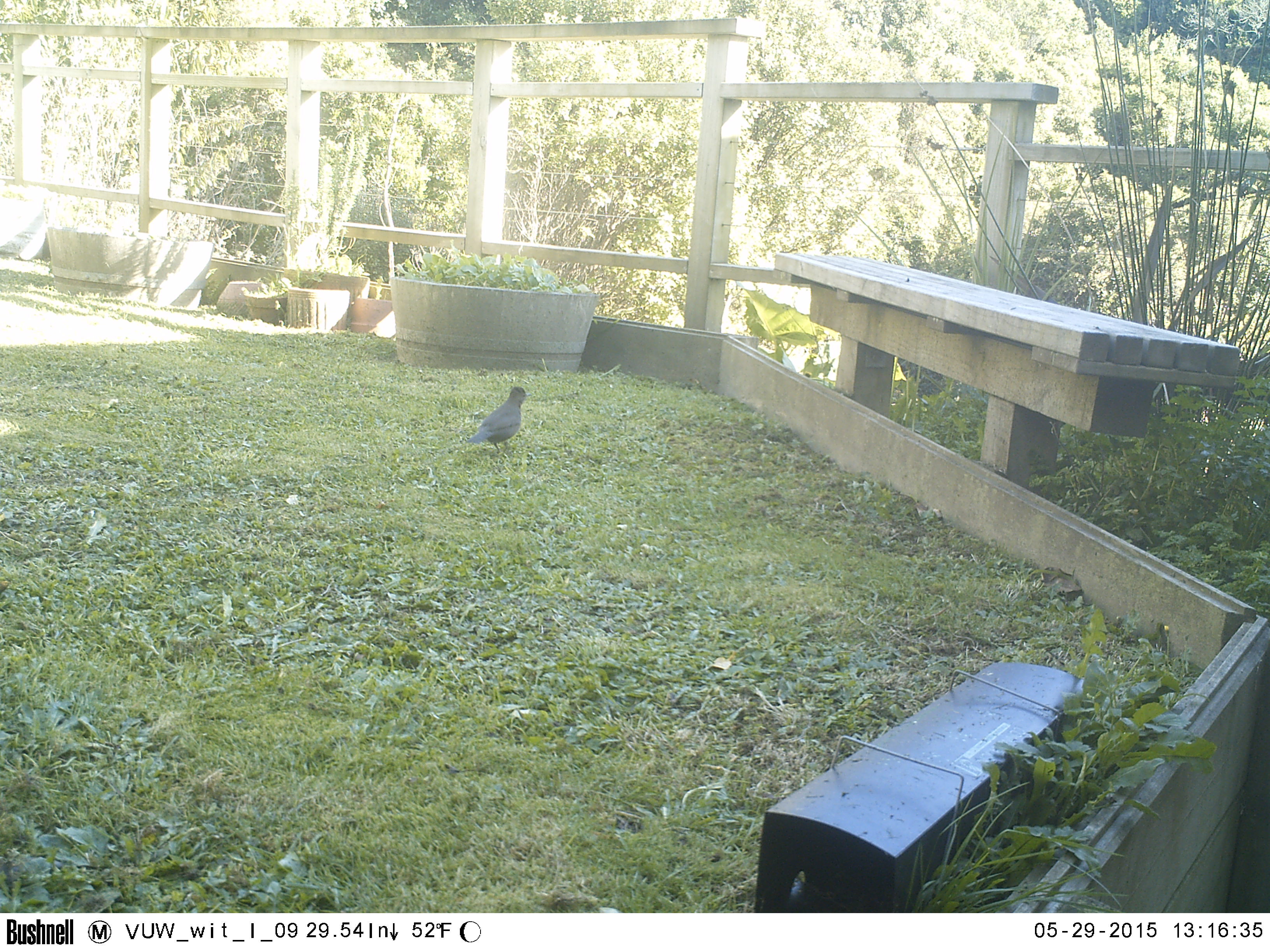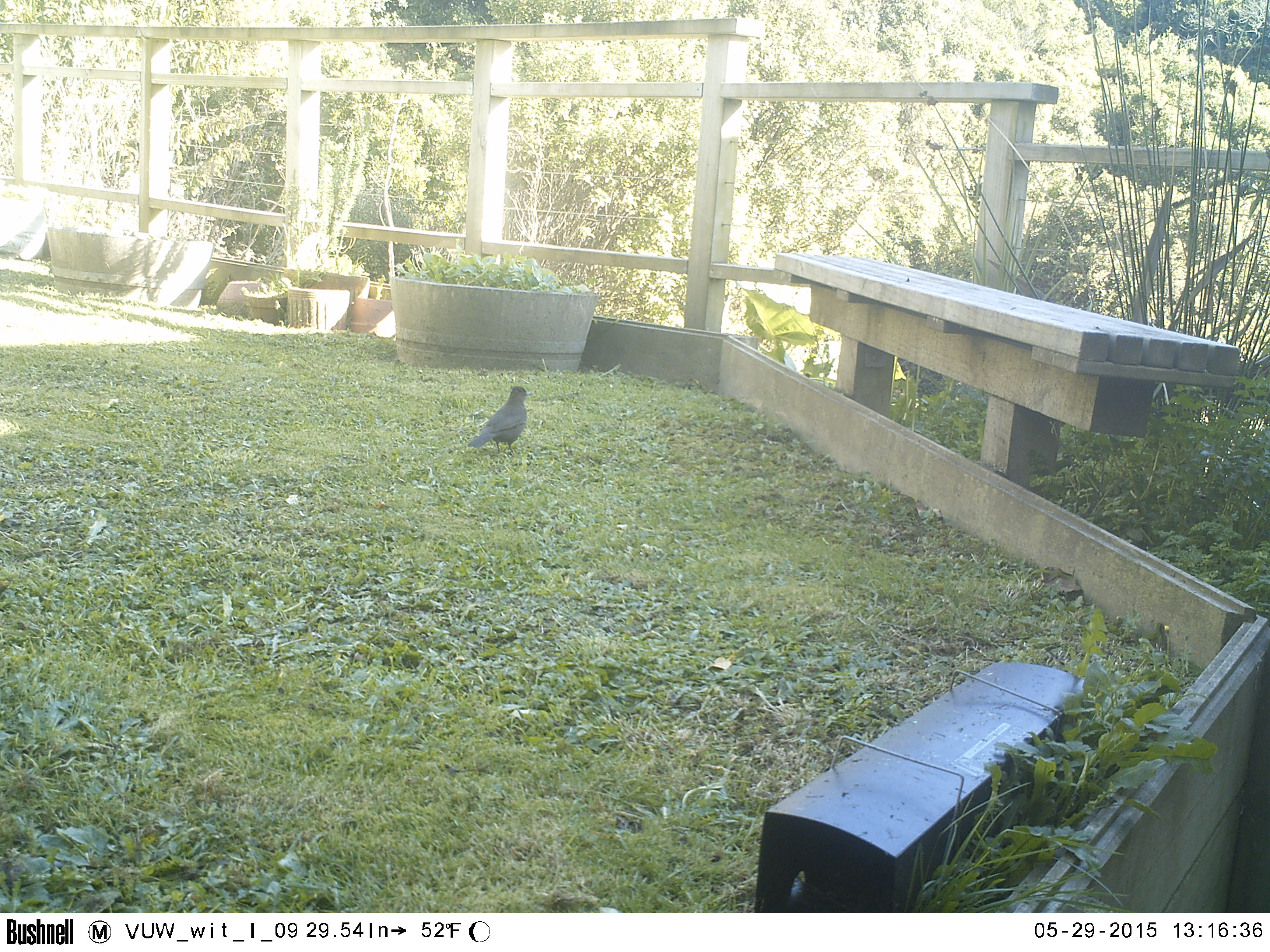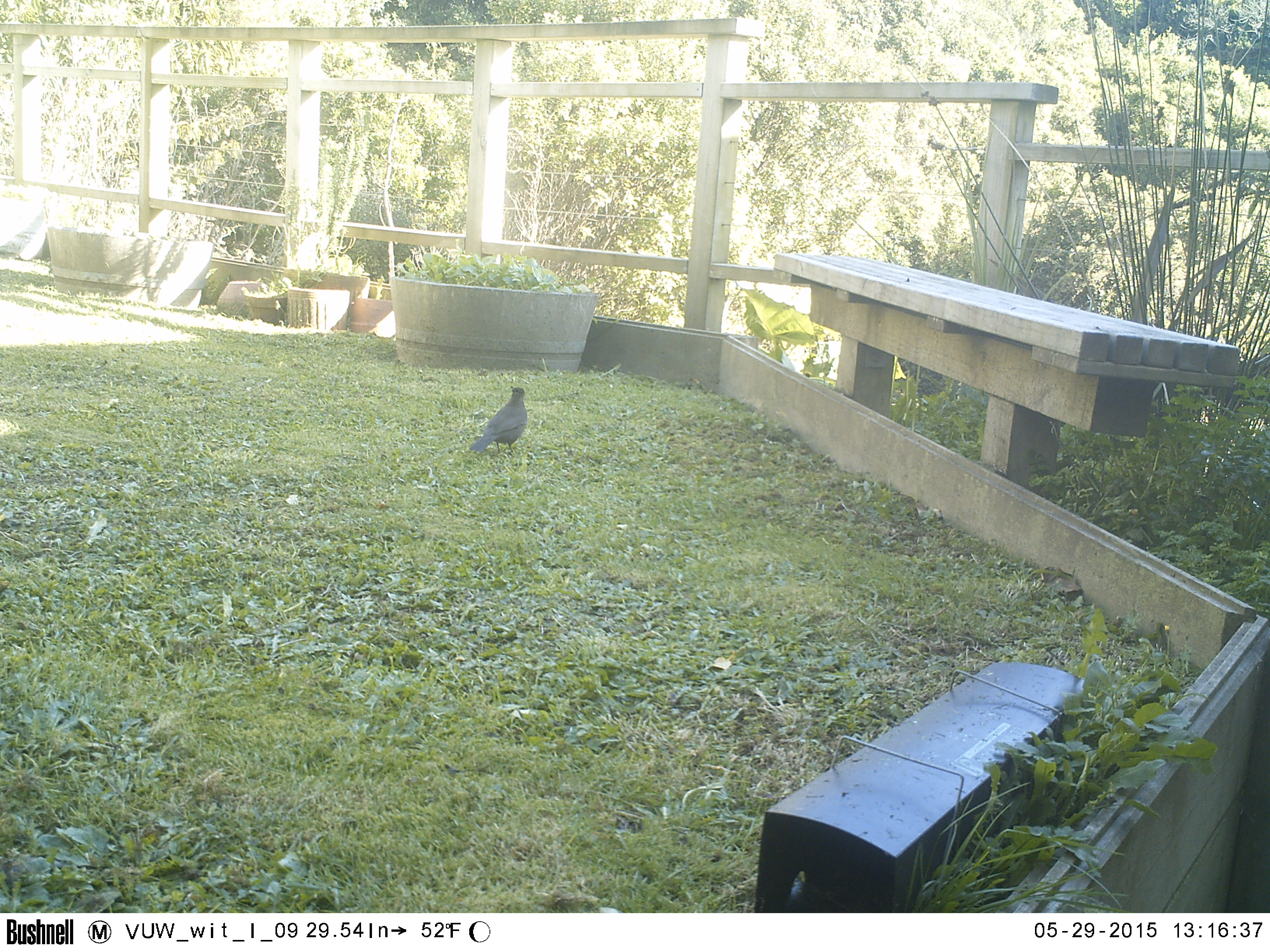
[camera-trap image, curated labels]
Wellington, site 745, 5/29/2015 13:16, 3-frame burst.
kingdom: Animalia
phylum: Chordata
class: Aves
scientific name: Aves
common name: bird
Bird (Aves).